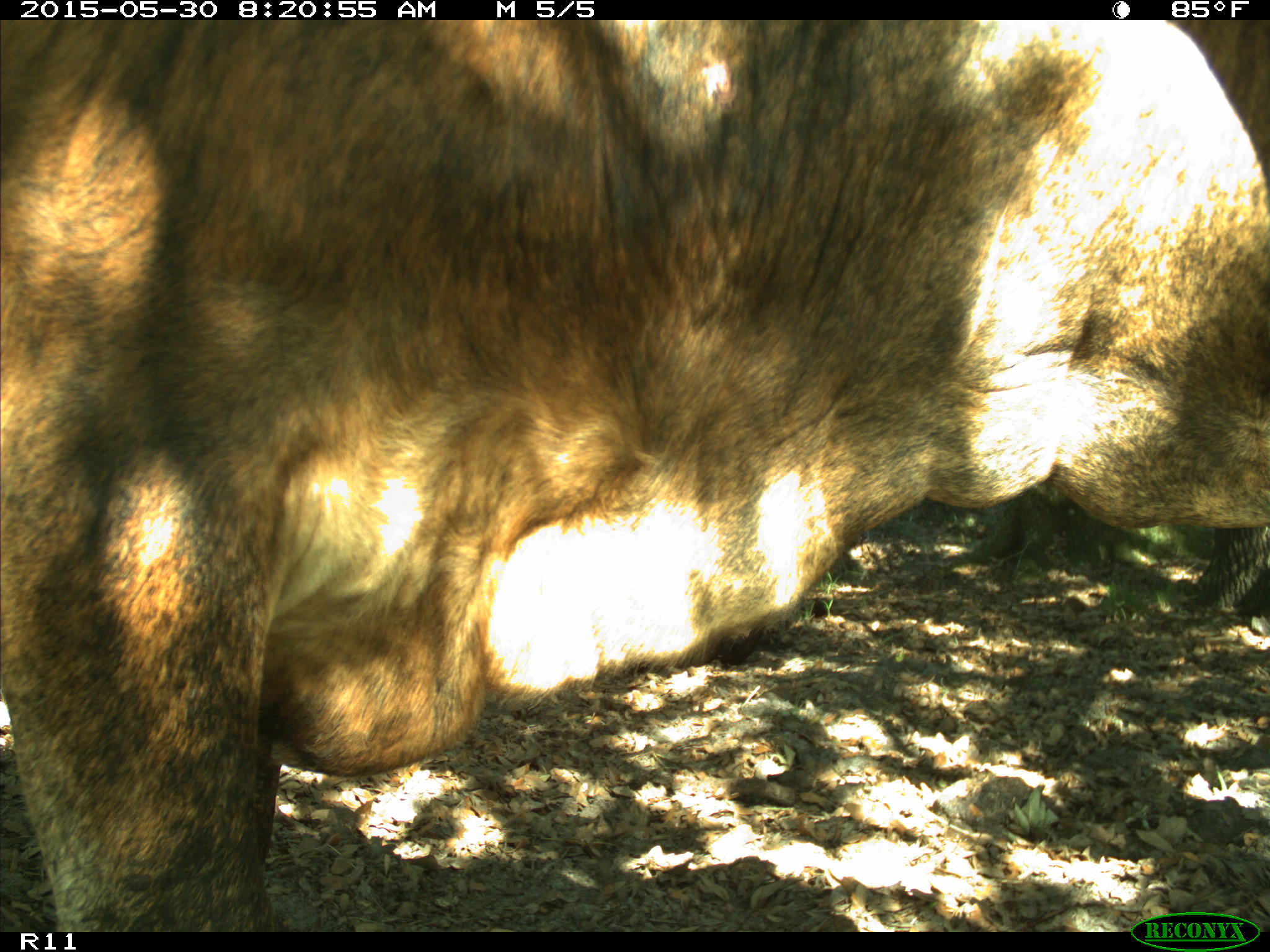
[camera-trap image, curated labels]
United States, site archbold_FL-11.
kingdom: Animalia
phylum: Chordata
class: Mammalia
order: Artiodactyla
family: Bovidae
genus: Bos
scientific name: Bos taurus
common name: domestic cow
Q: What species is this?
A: Bos taurus (domestic cow).